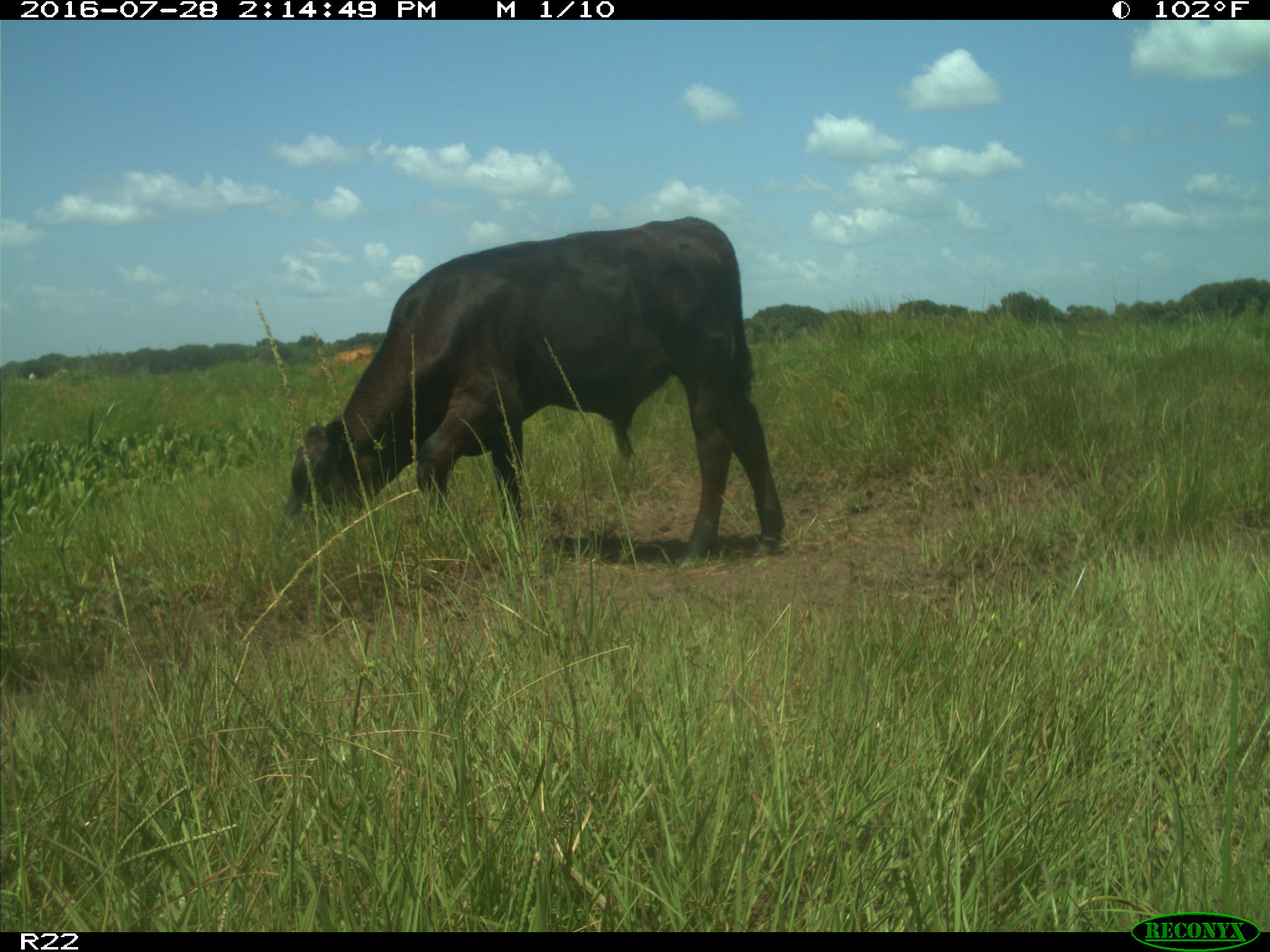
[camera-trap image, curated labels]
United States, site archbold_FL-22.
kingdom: Animalia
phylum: Chordata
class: Mammalia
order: Artiodactyla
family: Bovidae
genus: Bos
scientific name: Bos taurus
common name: domestic cow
Bos taurus (domestic cow).